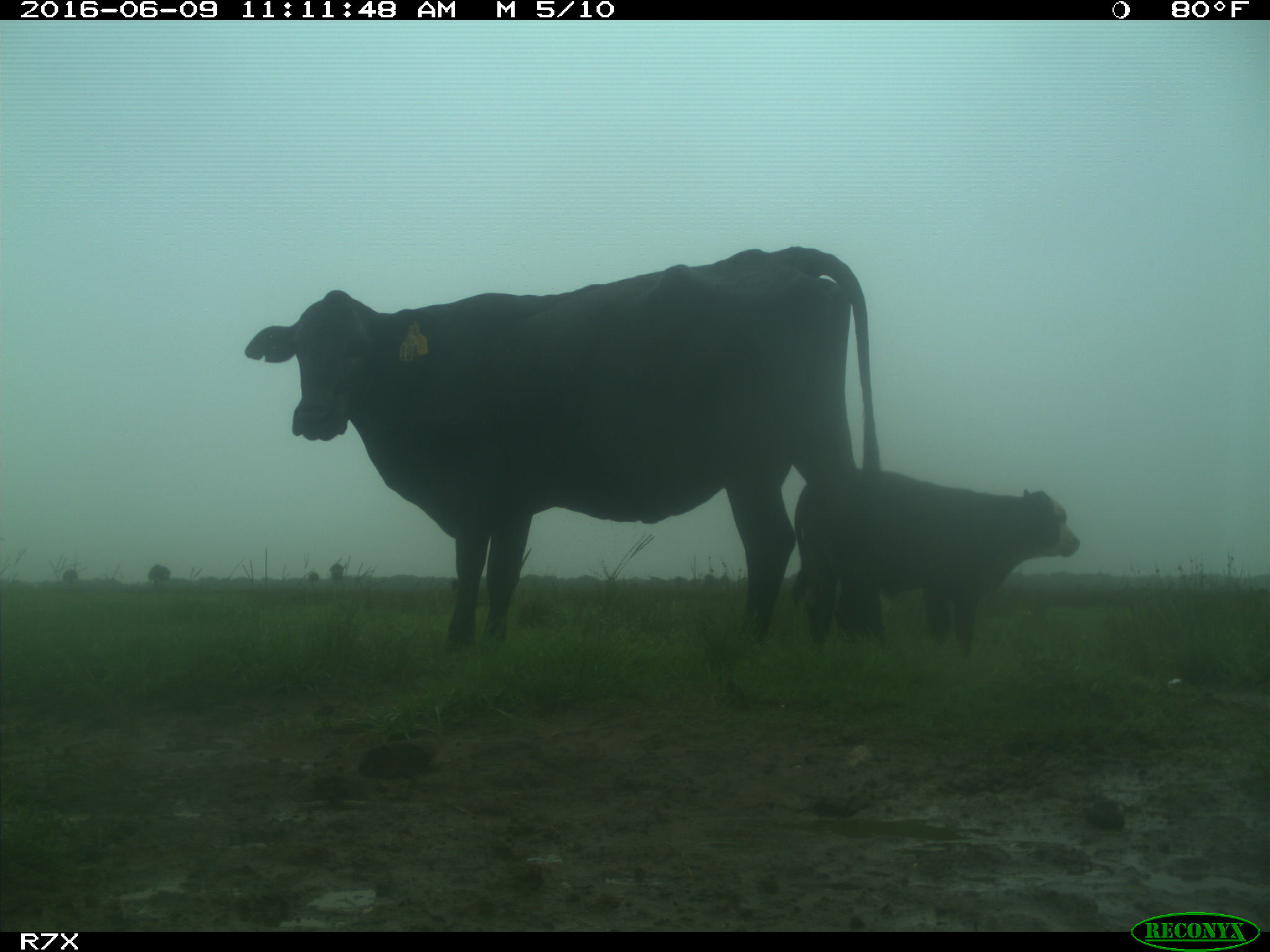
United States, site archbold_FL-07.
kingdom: Animalia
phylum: Chordata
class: Mammalia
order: Artiodactyla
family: Bovidae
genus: Bos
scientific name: Bos taurus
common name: domestic cow